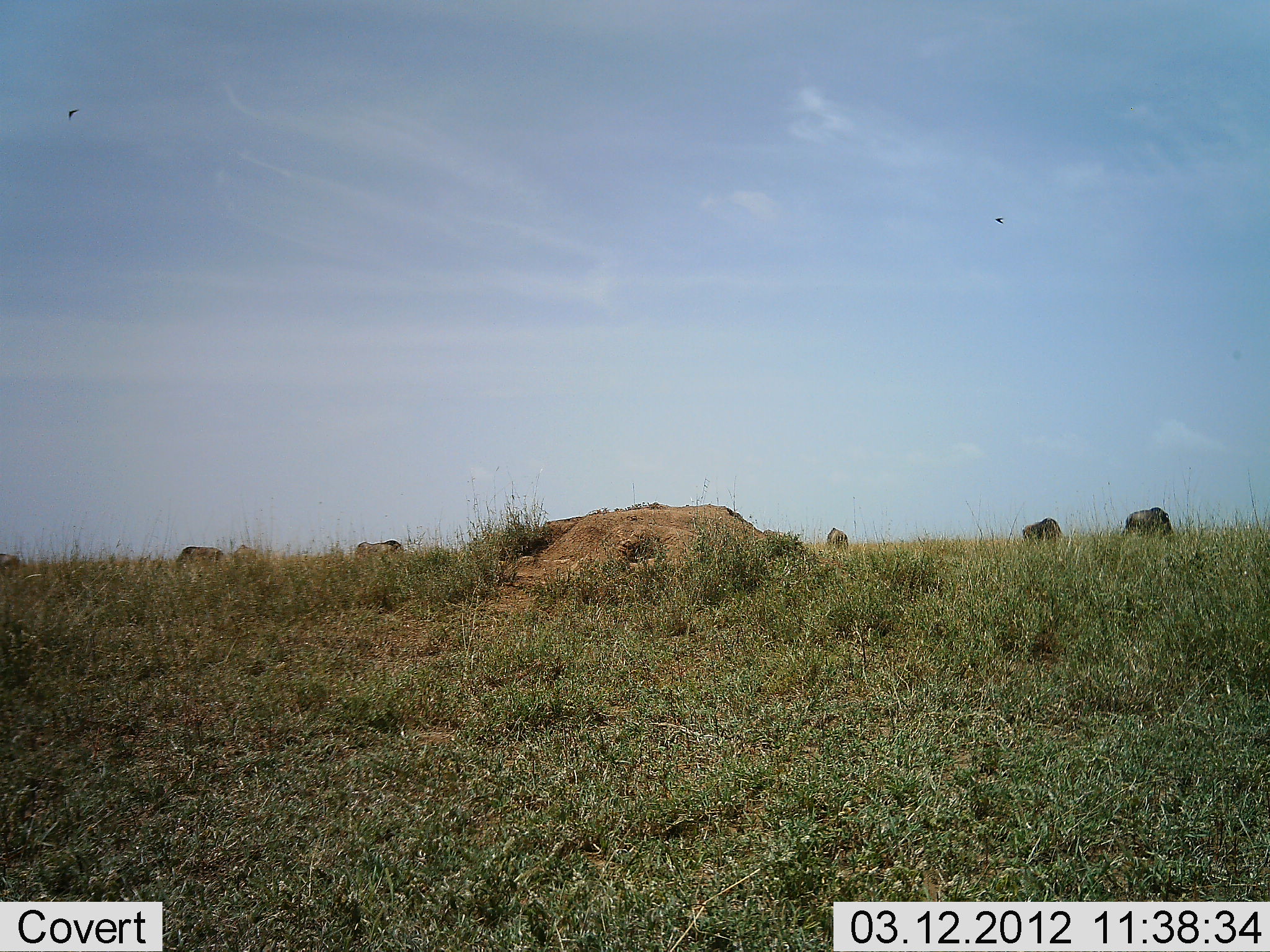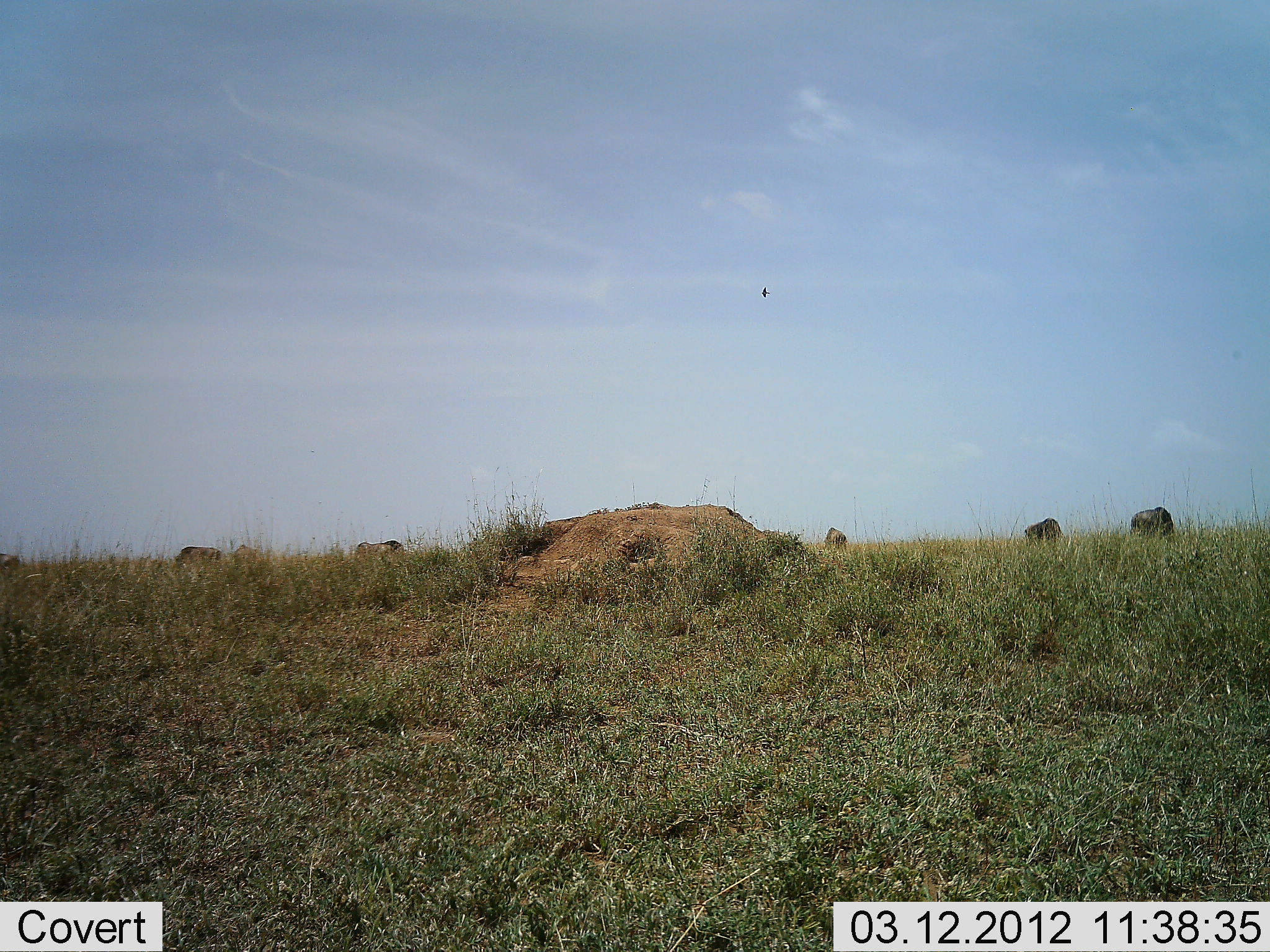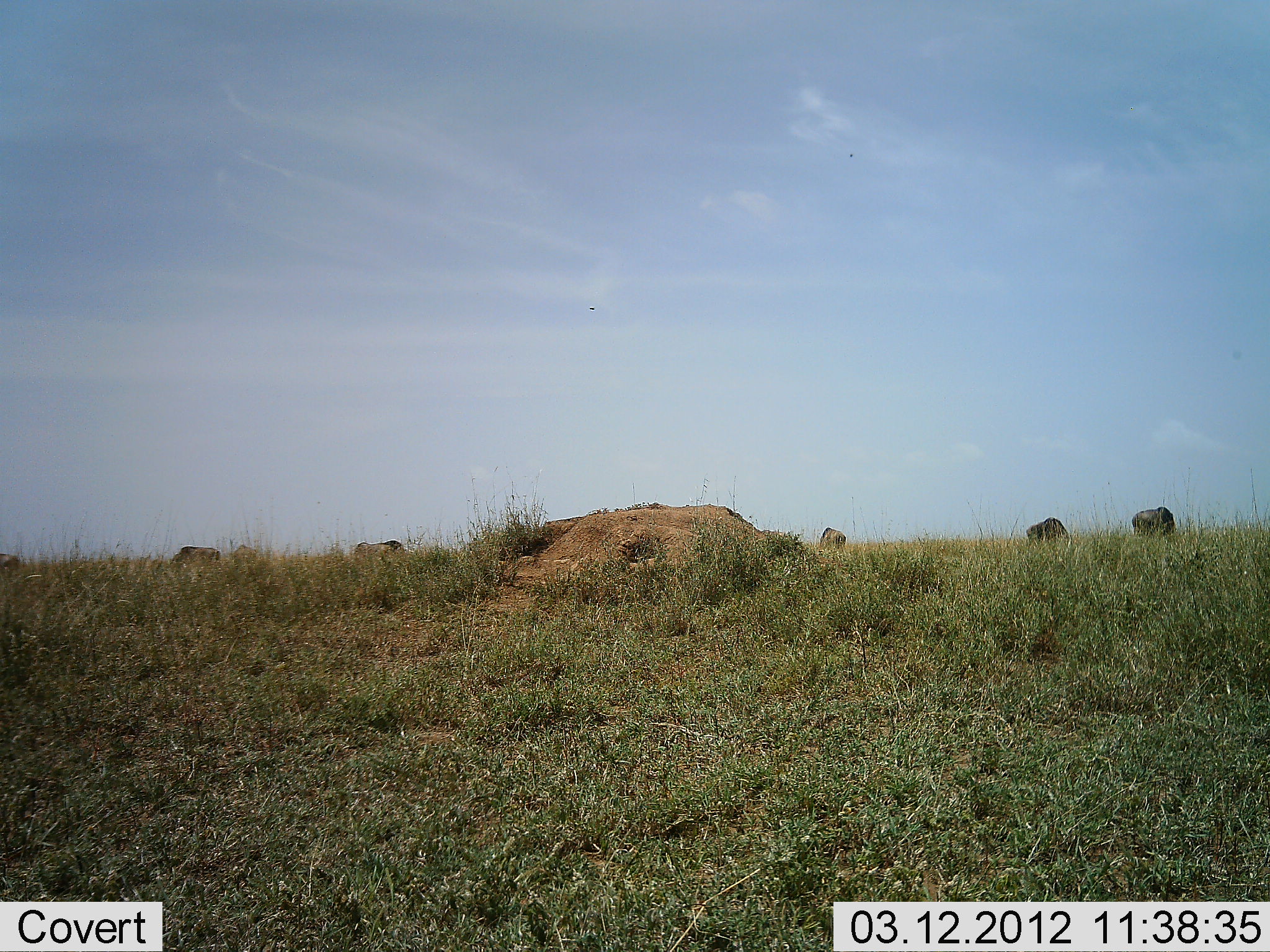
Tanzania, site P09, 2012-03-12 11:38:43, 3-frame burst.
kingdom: Animalia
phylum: Chordata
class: Mammalia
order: Artiodactyla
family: Bovidae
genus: Connochaetes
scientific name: Connochaetes taurinus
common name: blue wildebeest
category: wildebeest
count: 6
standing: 39%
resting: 0%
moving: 4%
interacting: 0%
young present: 0%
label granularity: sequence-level